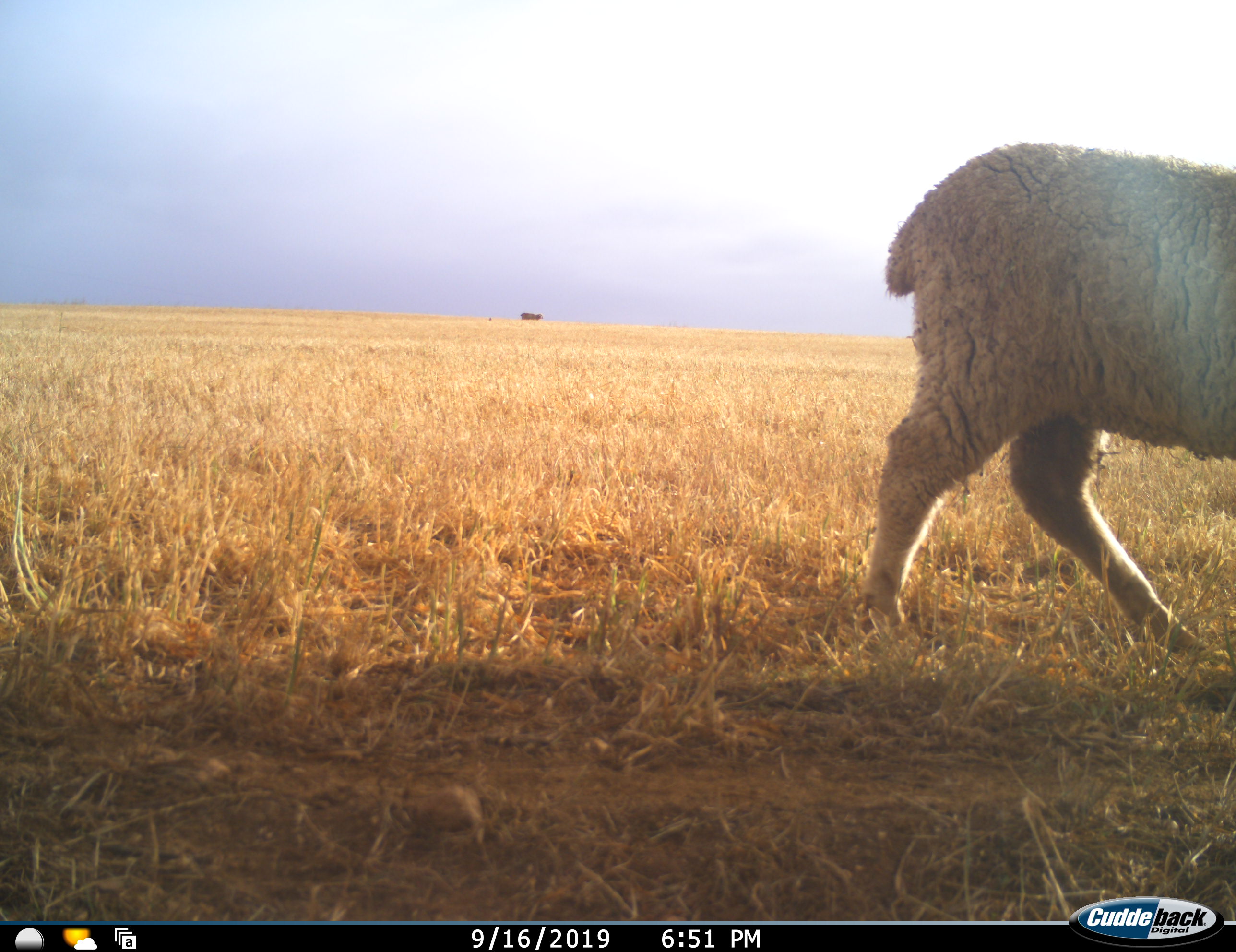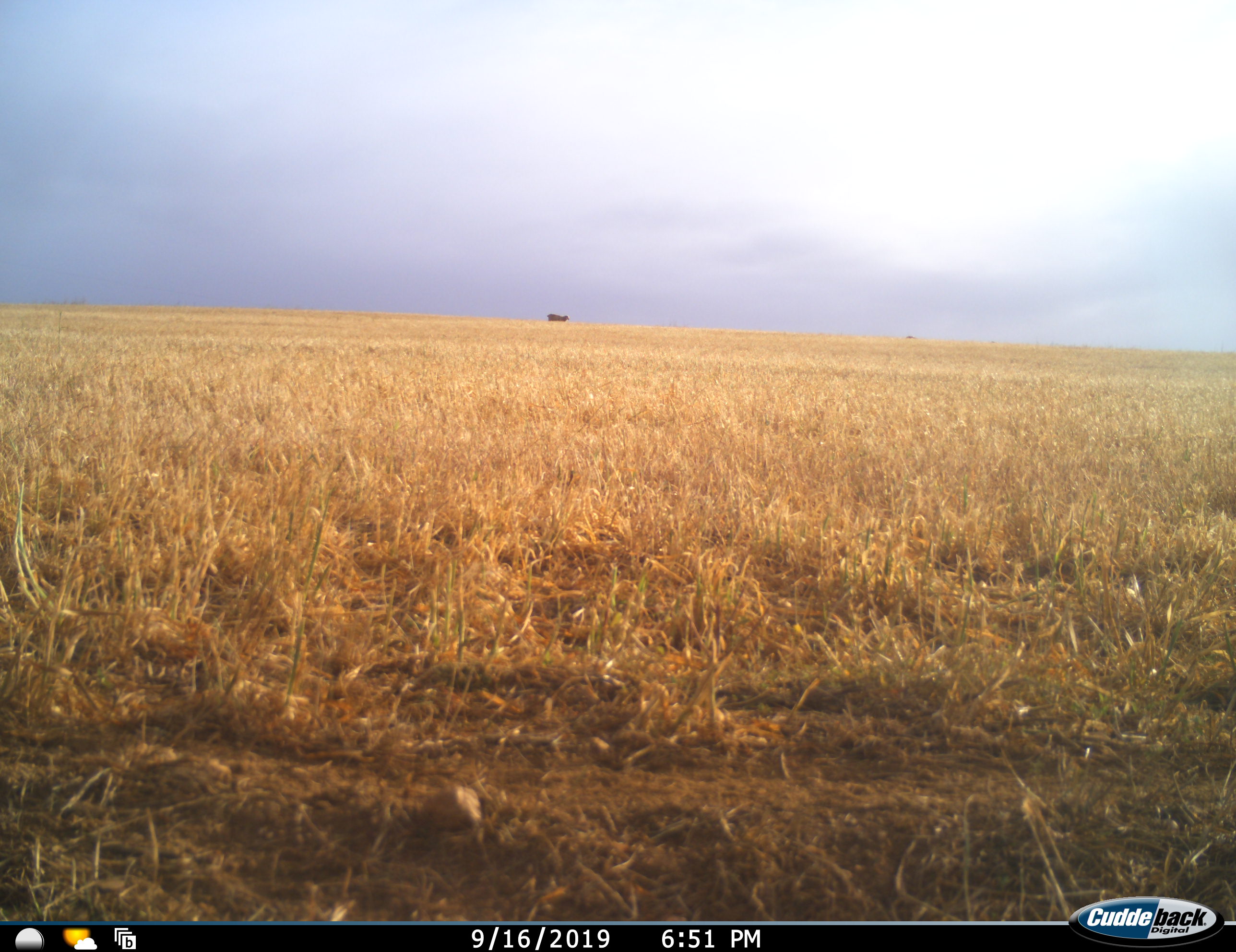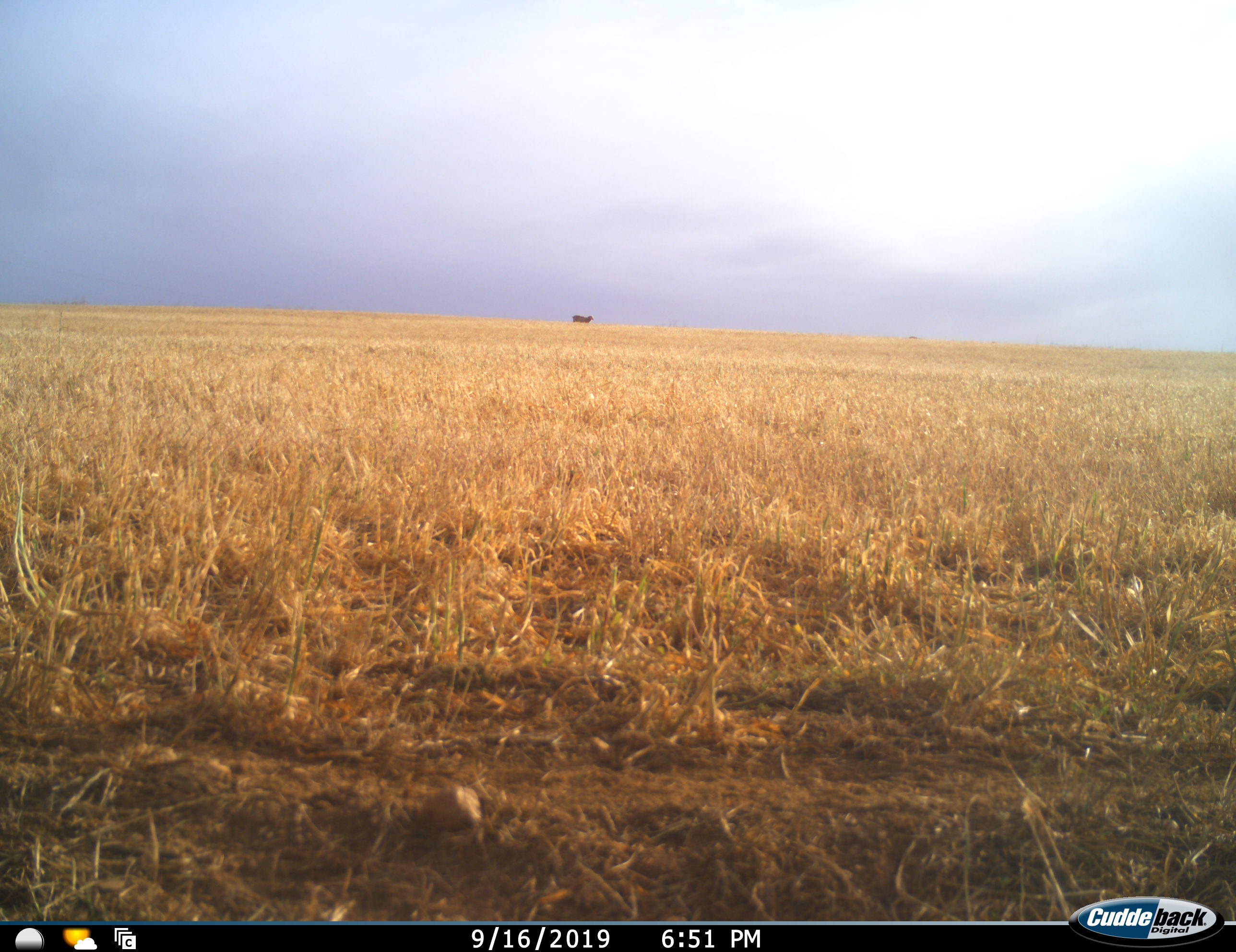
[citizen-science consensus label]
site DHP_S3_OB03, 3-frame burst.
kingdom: Animalia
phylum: Chordata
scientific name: Vertebrata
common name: domestic animal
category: domesticanimal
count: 2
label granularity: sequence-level